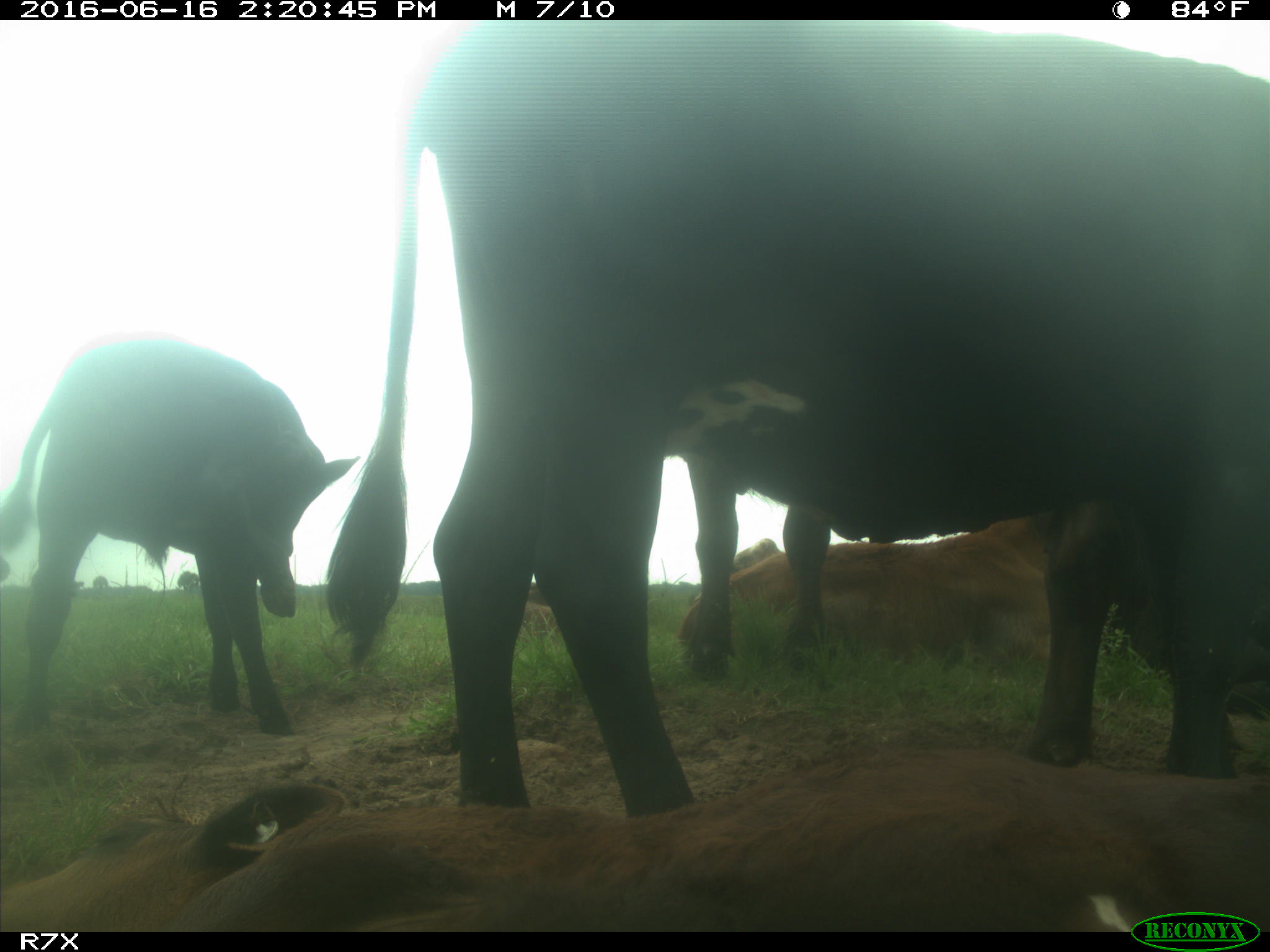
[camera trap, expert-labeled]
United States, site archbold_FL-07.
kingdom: Animalia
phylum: Chordata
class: Mammalia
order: Artiodactyla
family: Bovidae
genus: Bos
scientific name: Bos taurus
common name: domestic cow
Bos taurus (domestic cow).